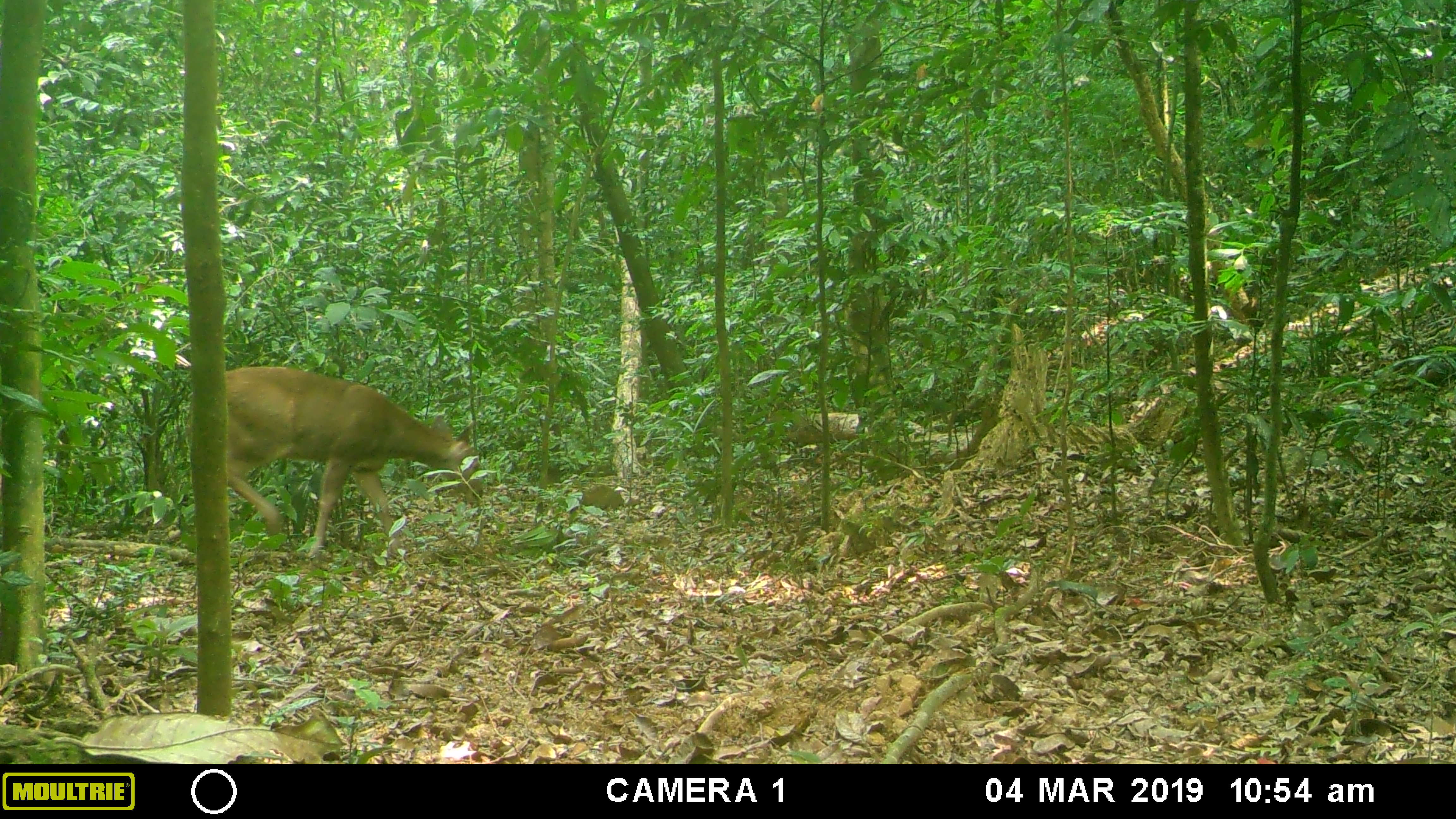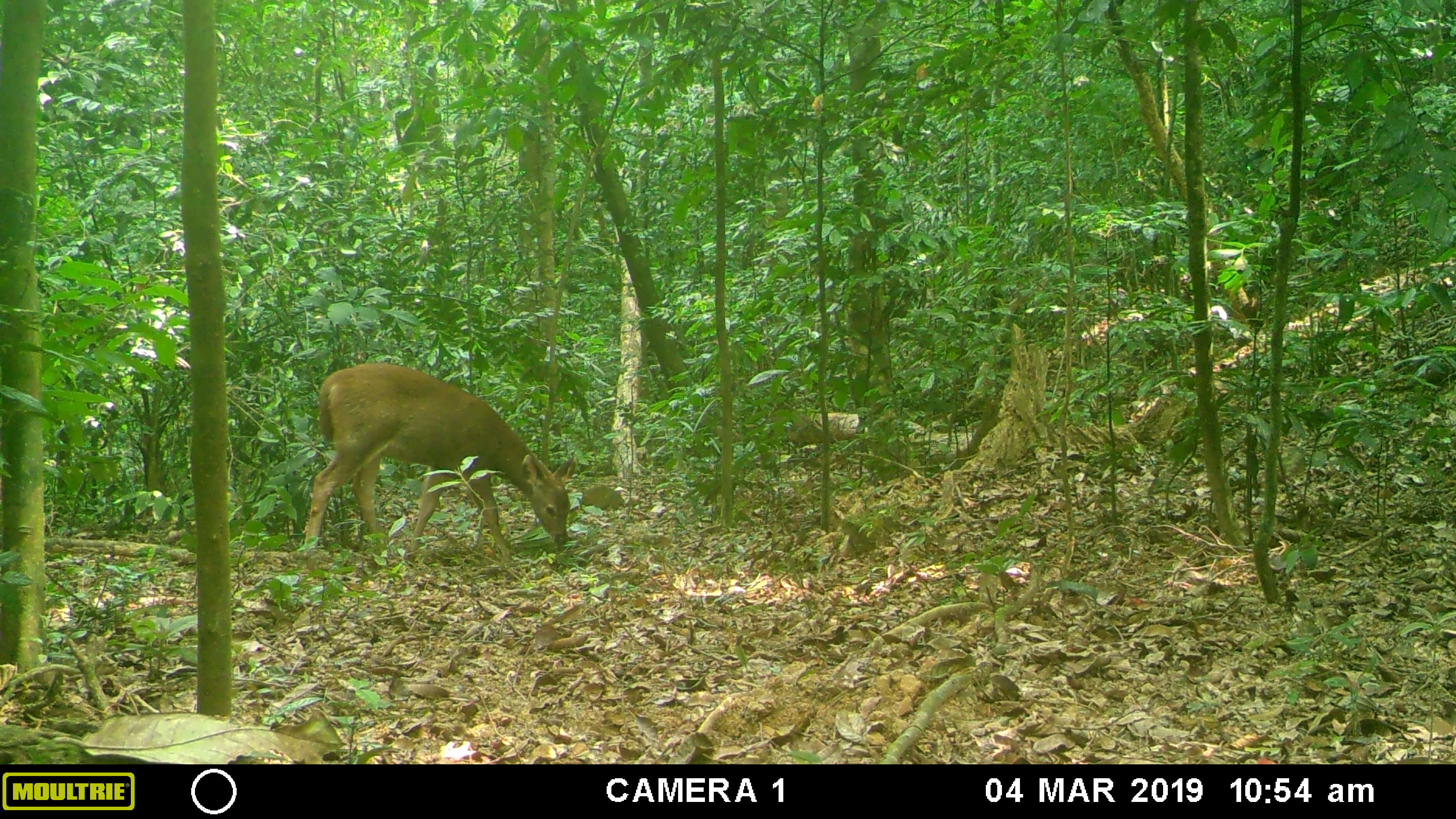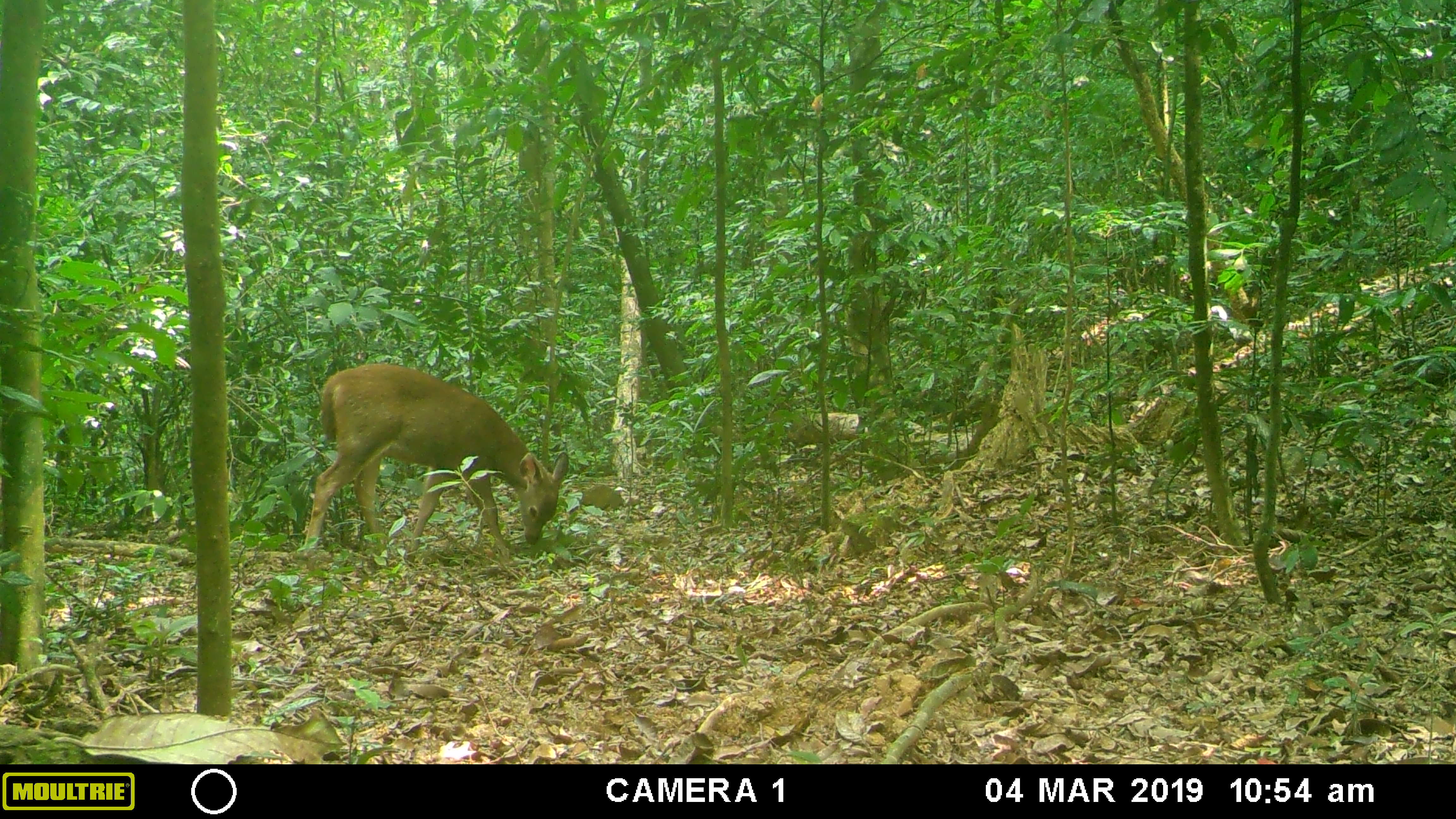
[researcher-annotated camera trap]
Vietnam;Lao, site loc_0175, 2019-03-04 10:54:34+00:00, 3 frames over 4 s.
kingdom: Animalia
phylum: Chordata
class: Mammalia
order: Artiodactyla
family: Cervidae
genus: Rusa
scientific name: Rusa unicolor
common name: sambar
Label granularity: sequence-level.